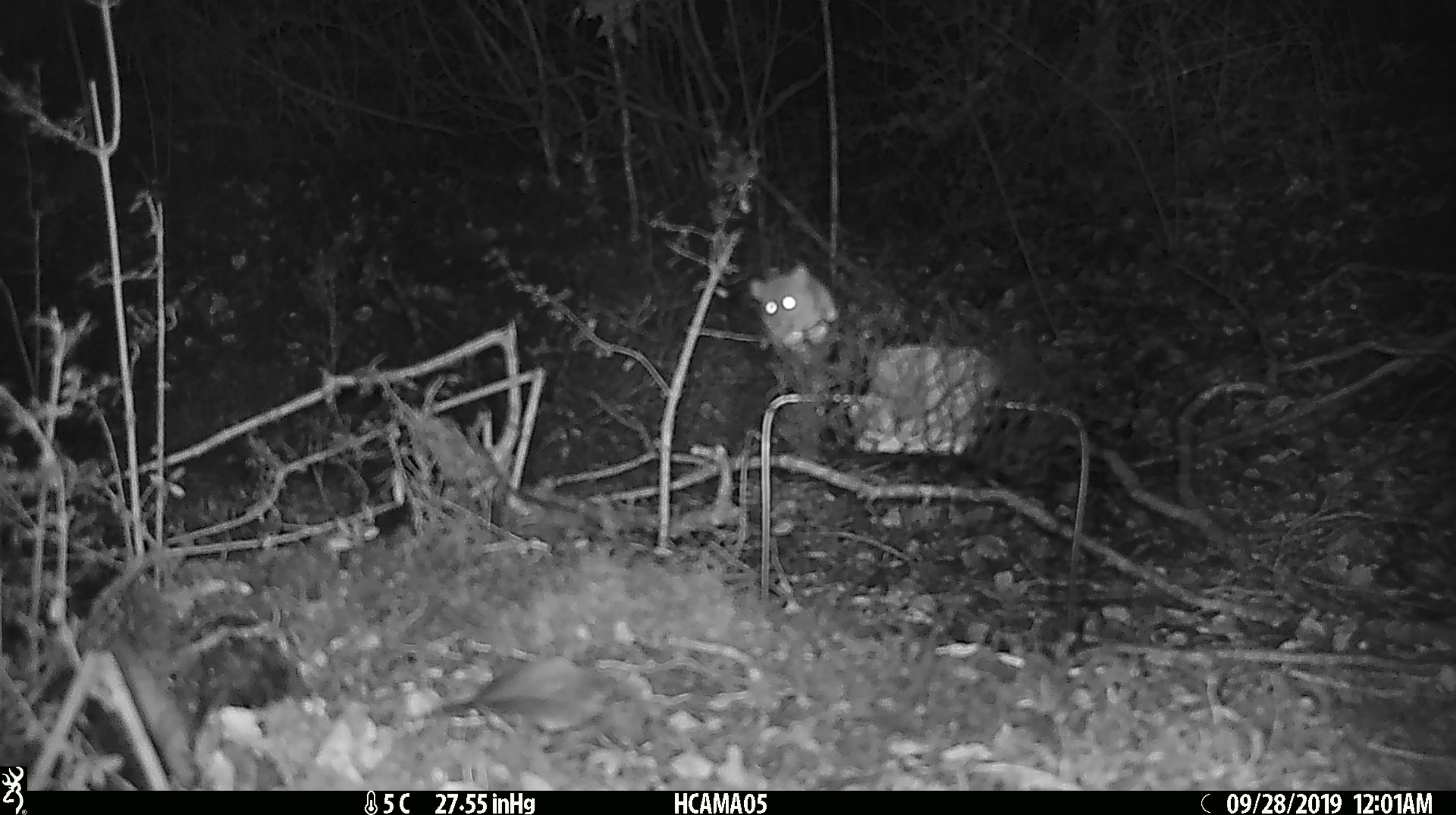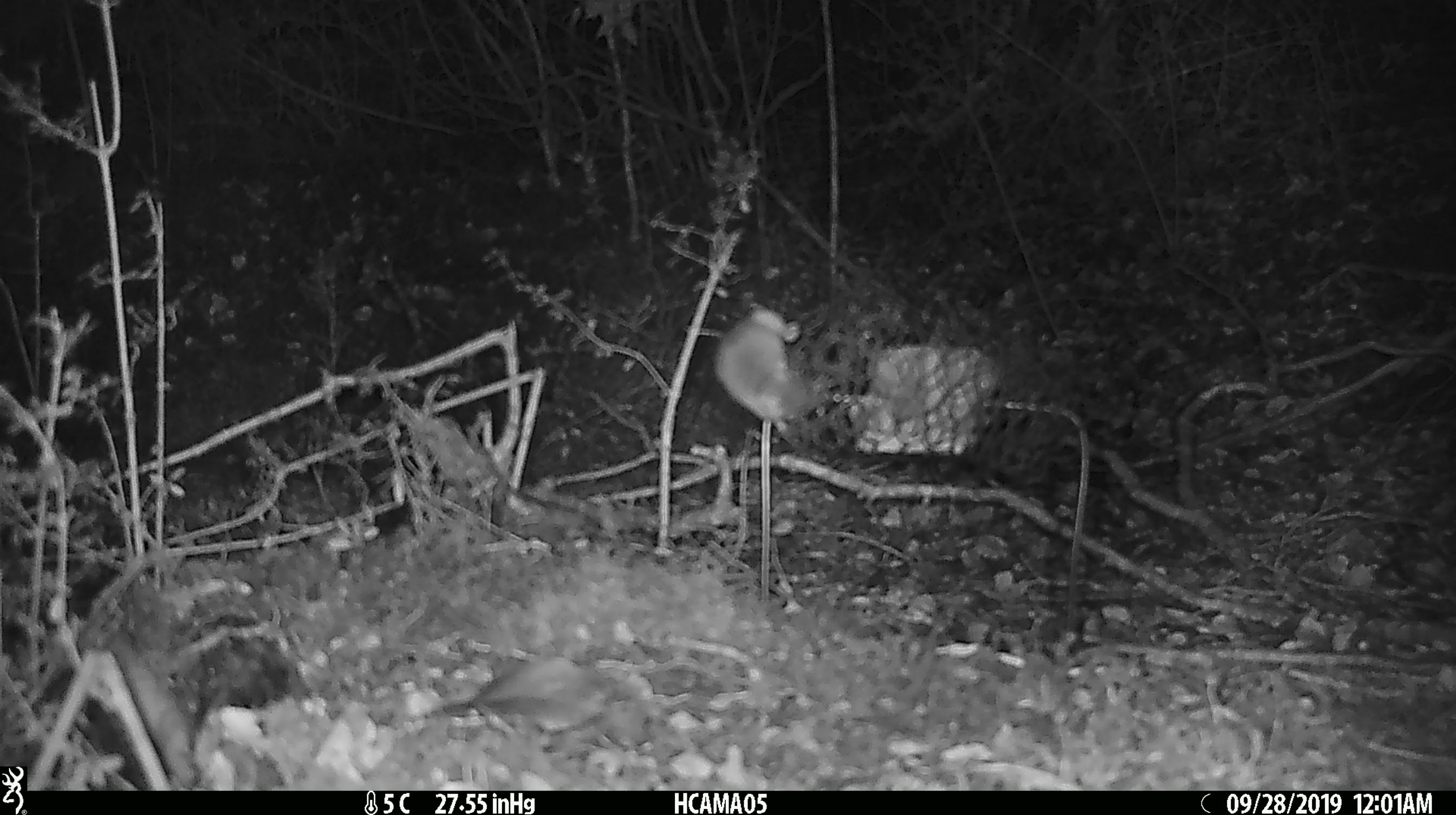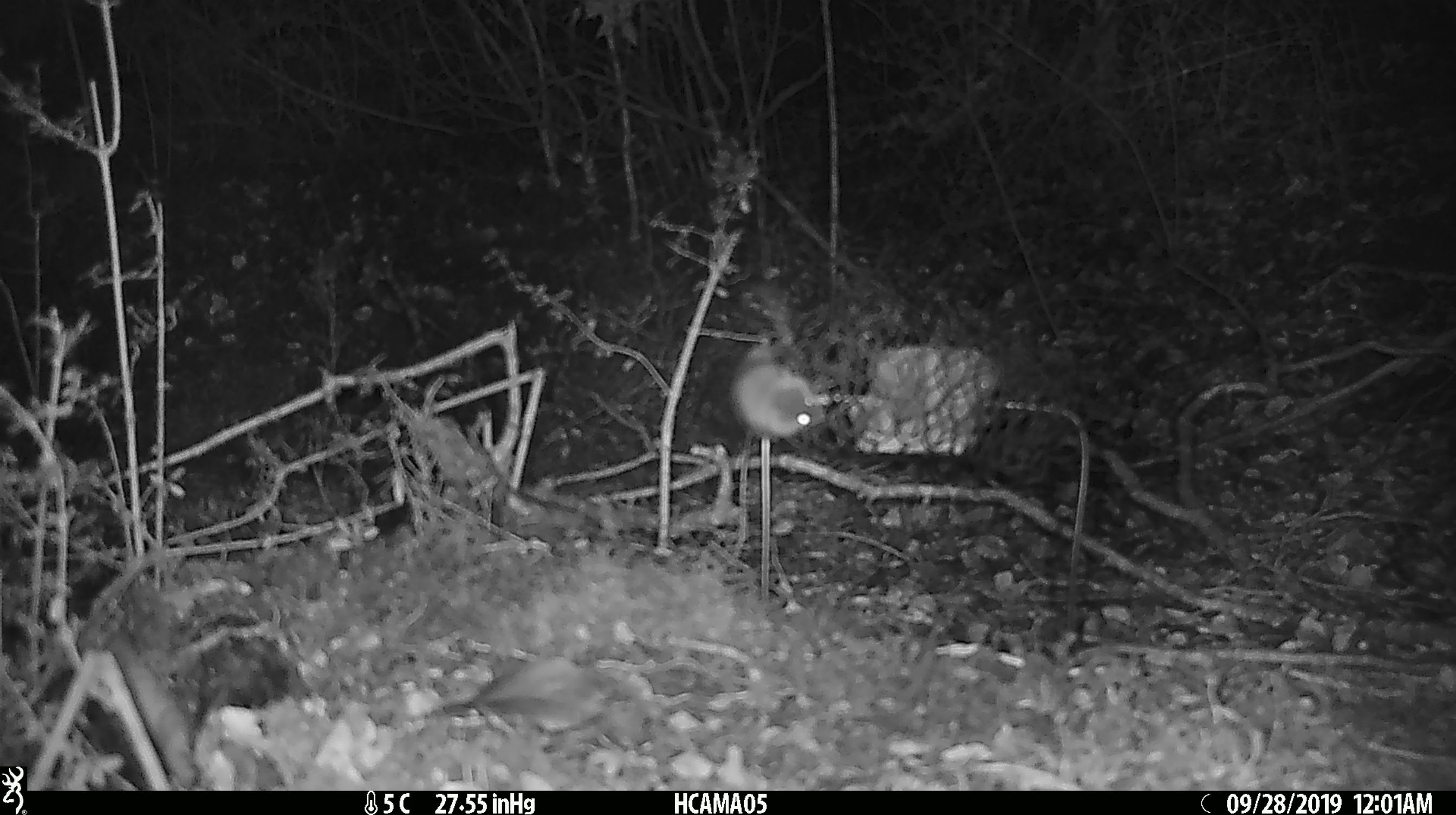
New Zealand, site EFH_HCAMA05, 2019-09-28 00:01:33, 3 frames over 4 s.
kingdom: Animalia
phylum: Chordata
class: Mammalia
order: Rodentia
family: Muridae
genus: Mus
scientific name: Mus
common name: mouse